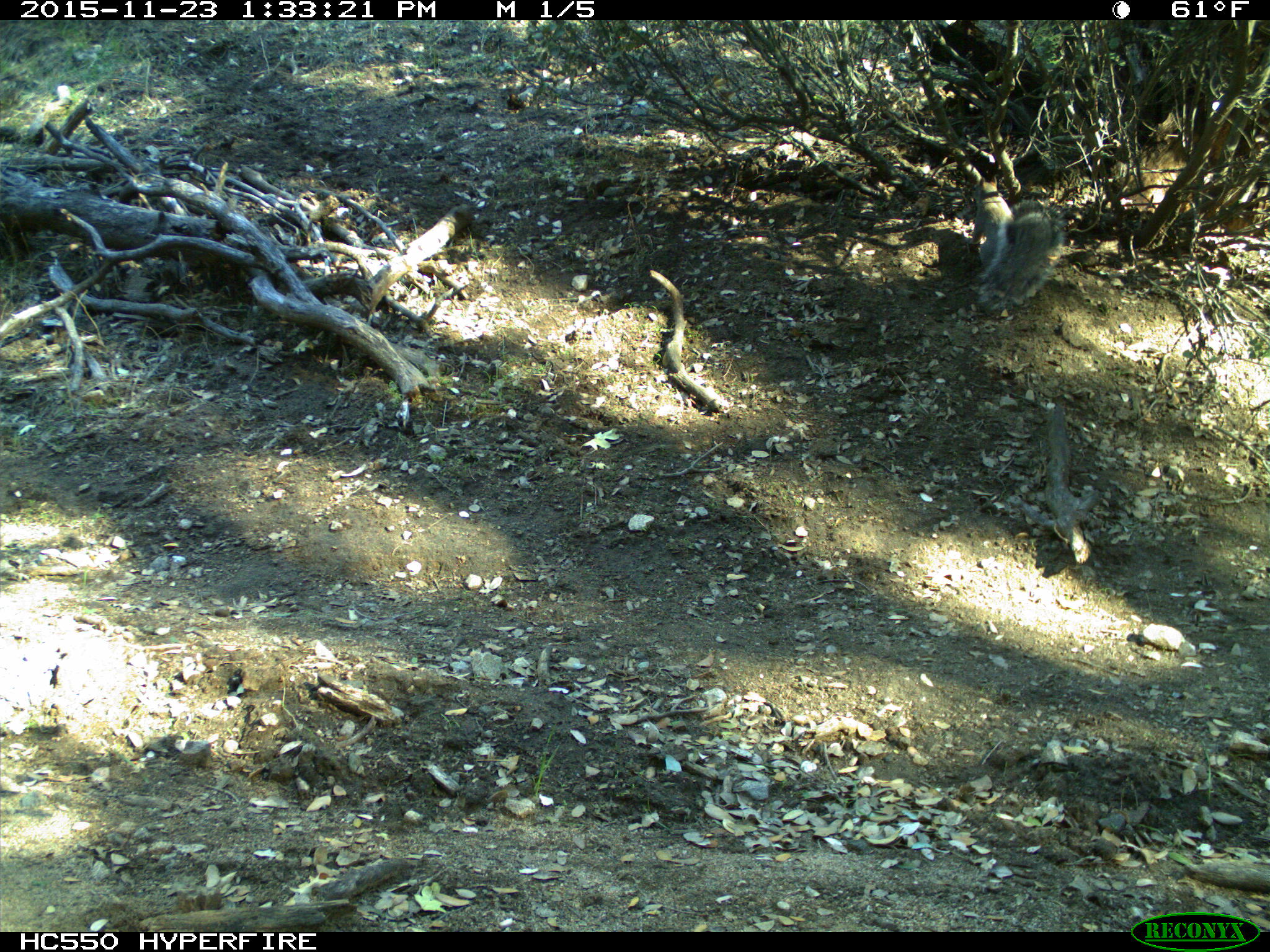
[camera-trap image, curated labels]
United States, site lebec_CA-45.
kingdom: Animalia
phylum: Chordata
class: Mammalia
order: Rodentia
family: Sciuridae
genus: Sciurus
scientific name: Sciurus carolinensis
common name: eastern gray squirrel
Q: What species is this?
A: Sciurus carolinensis (eastern gray squirrel).